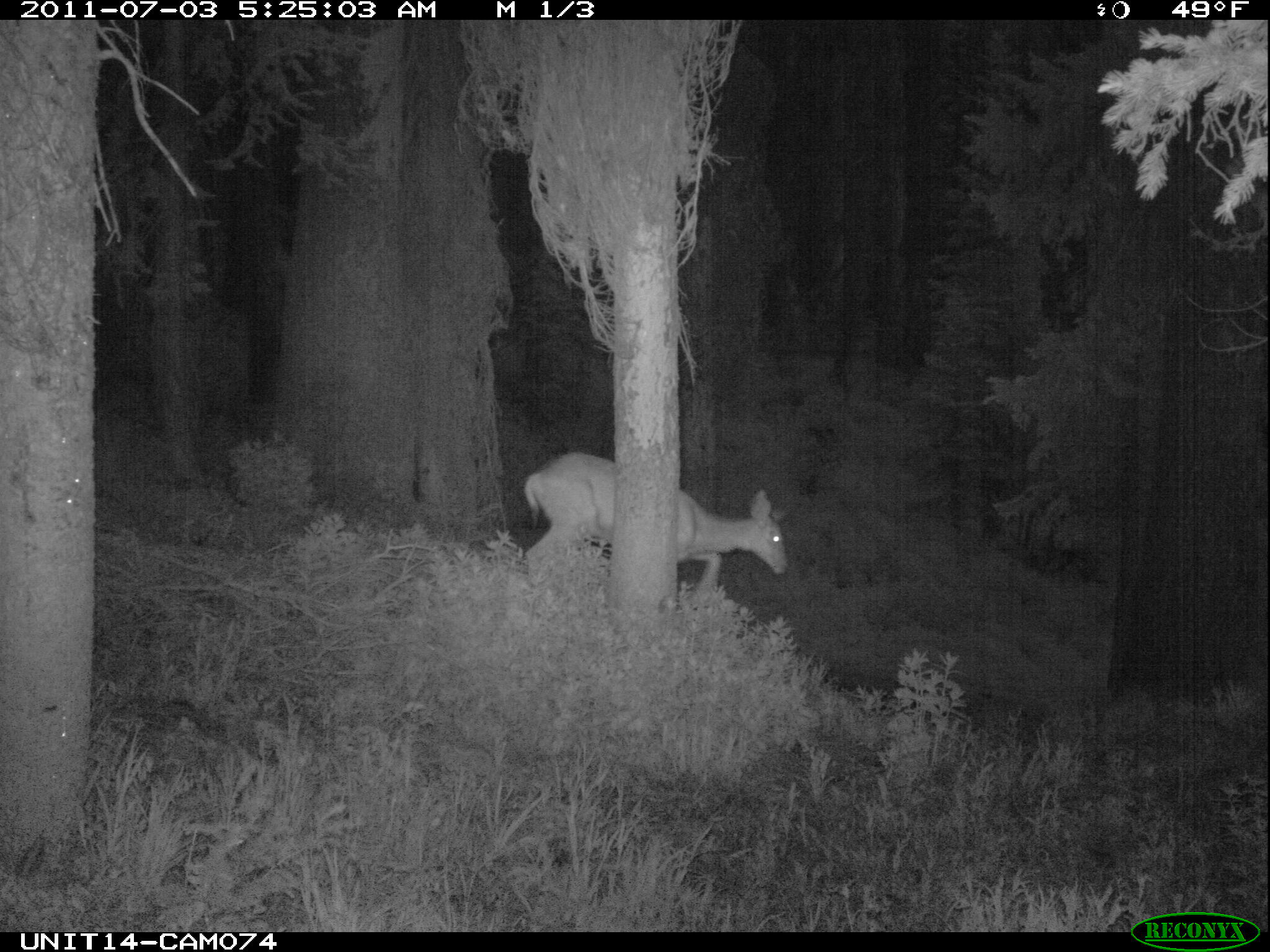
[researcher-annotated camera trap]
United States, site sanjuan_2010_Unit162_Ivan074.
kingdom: Animalia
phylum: Chordata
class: Mammalia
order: Artiodactyla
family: Cervidae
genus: Odocoileus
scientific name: Odocoileus hemionus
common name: mule deer